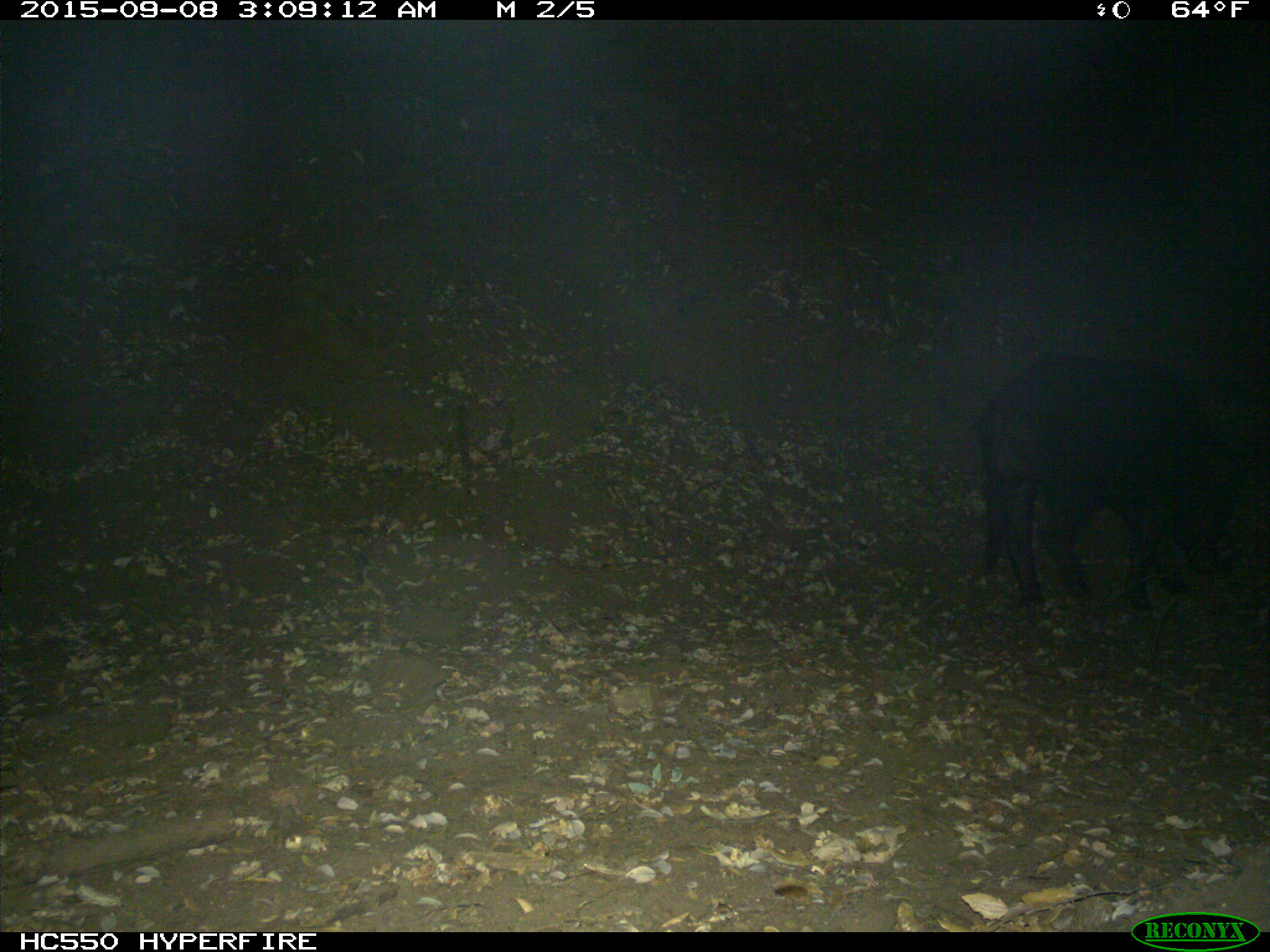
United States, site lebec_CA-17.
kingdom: Animalia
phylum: Chordata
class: Mammalia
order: Artiodactyla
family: Suidae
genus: Sus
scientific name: Sus scrofa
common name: wild boar